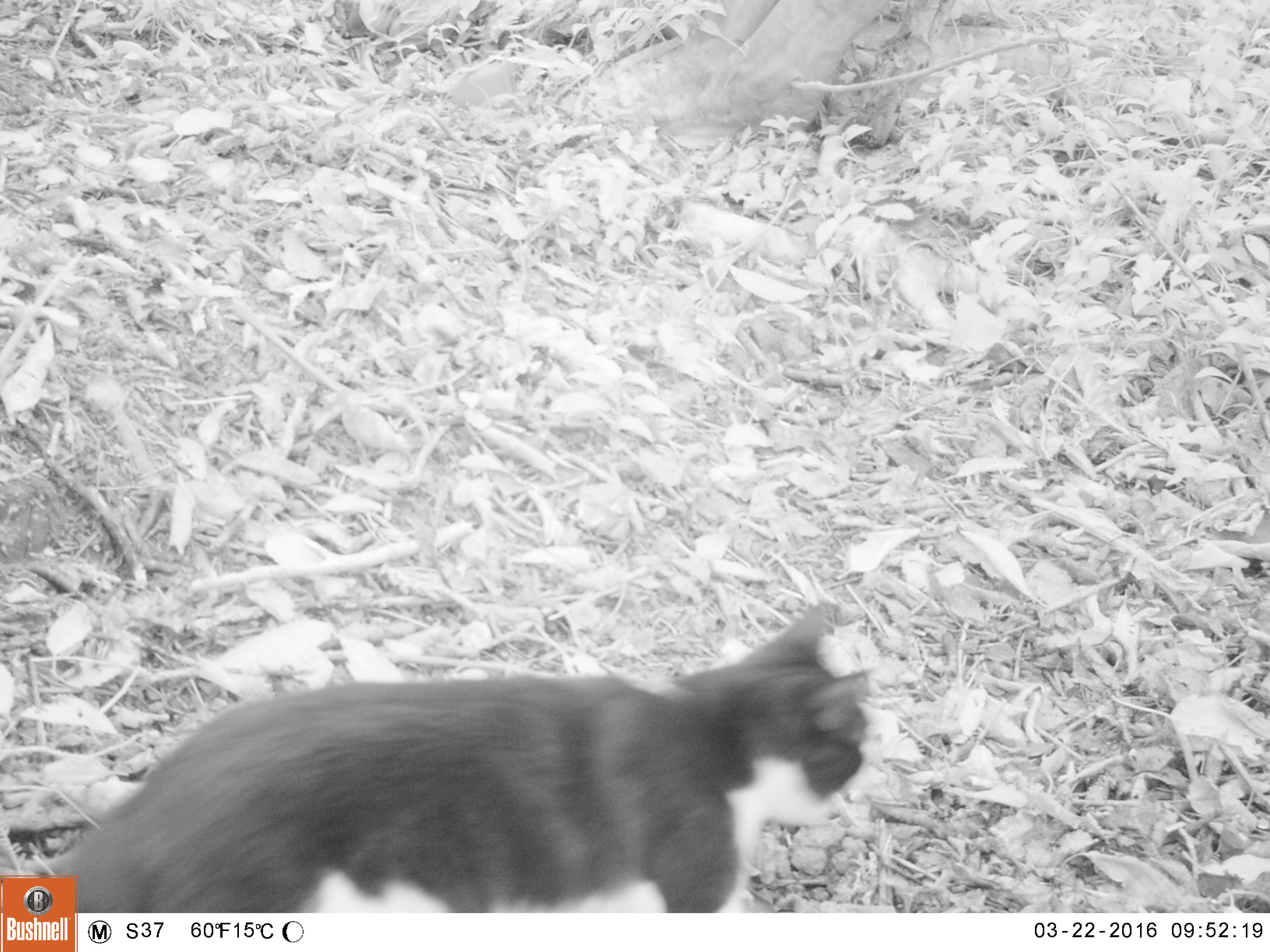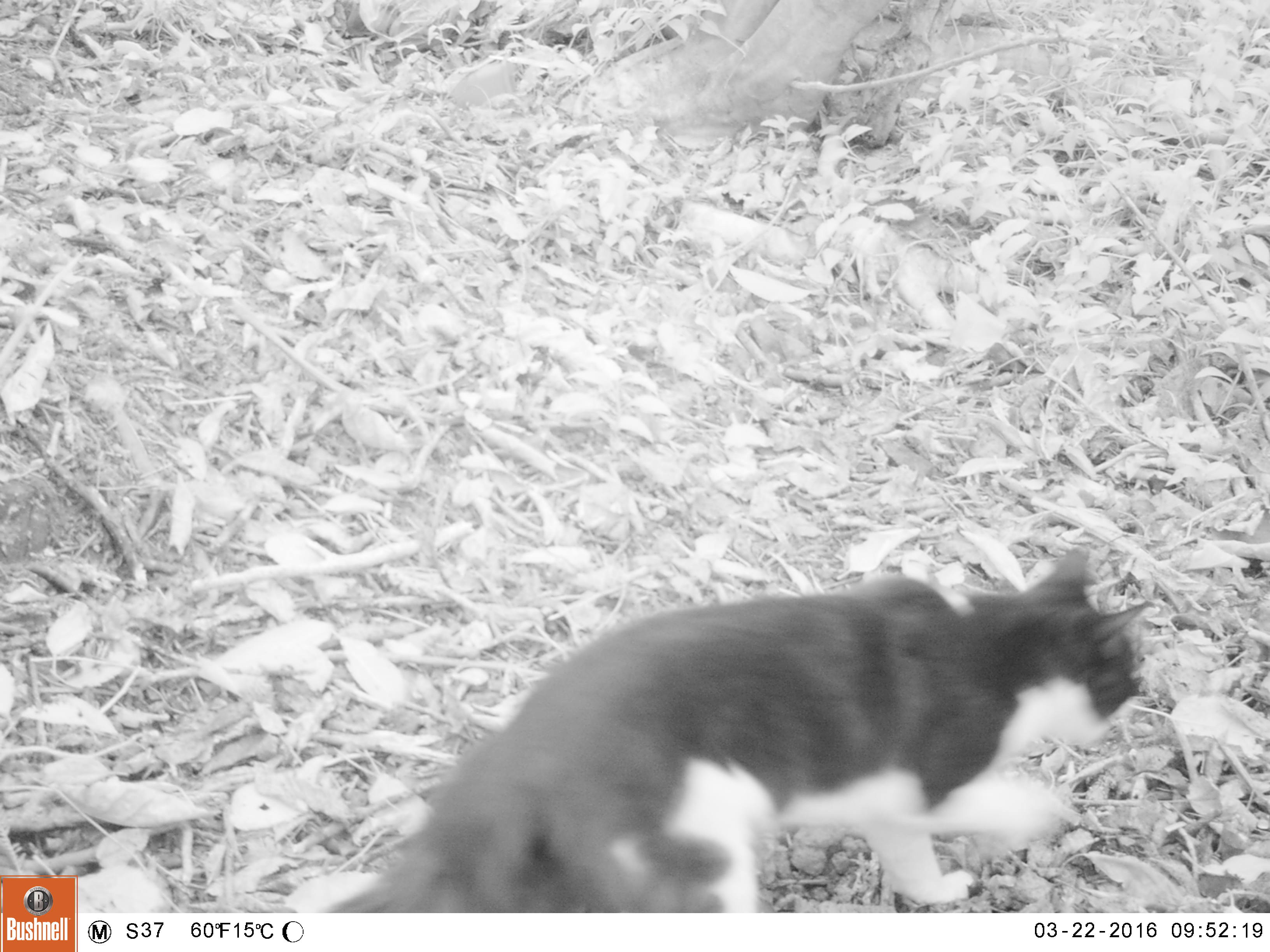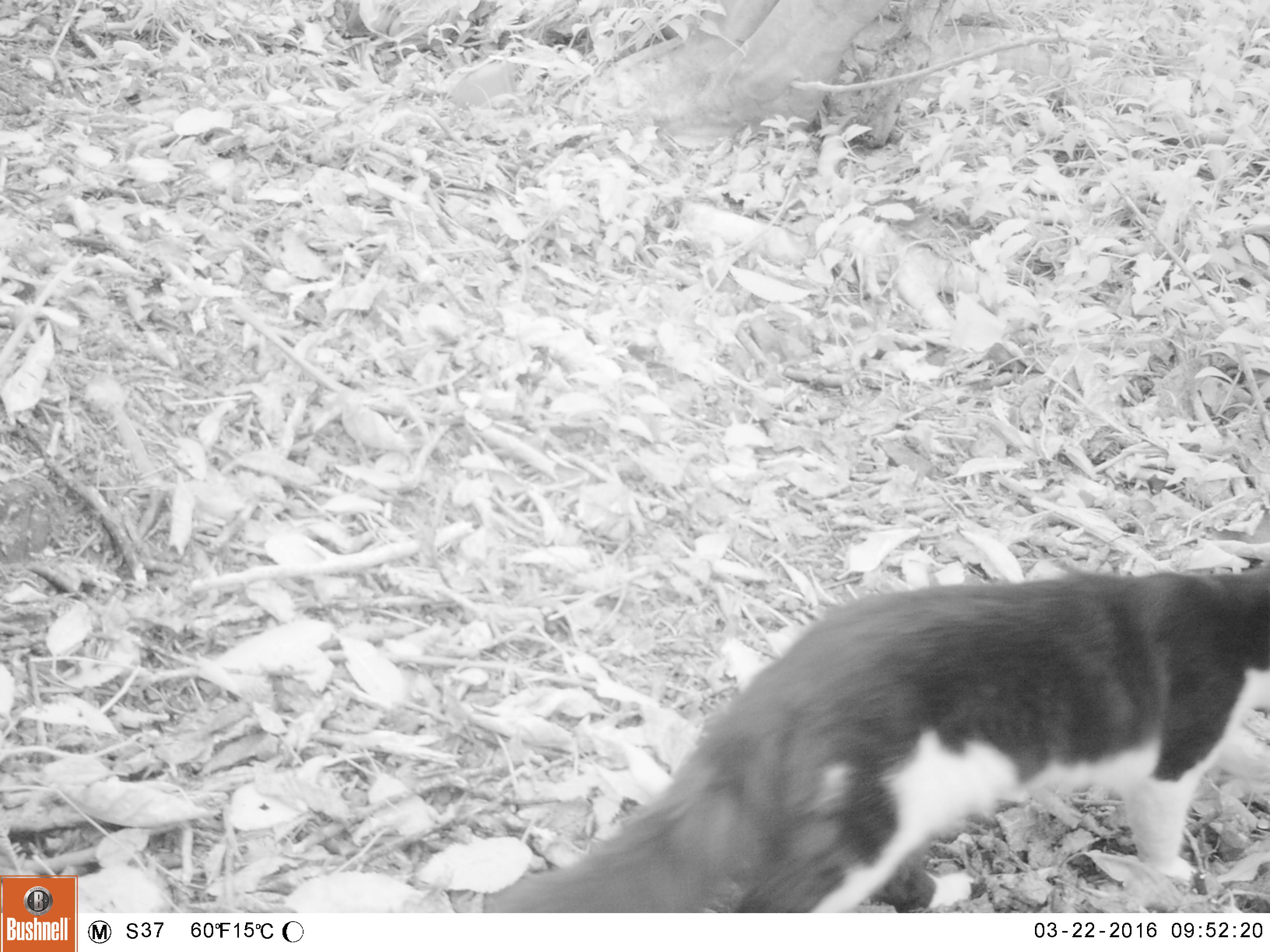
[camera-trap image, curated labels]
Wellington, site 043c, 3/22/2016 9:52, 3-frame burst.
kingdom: Animalia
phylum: Chordata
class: Mammalia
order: Carnivora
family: Felidae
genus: Felis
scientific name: Felis catus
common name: cat